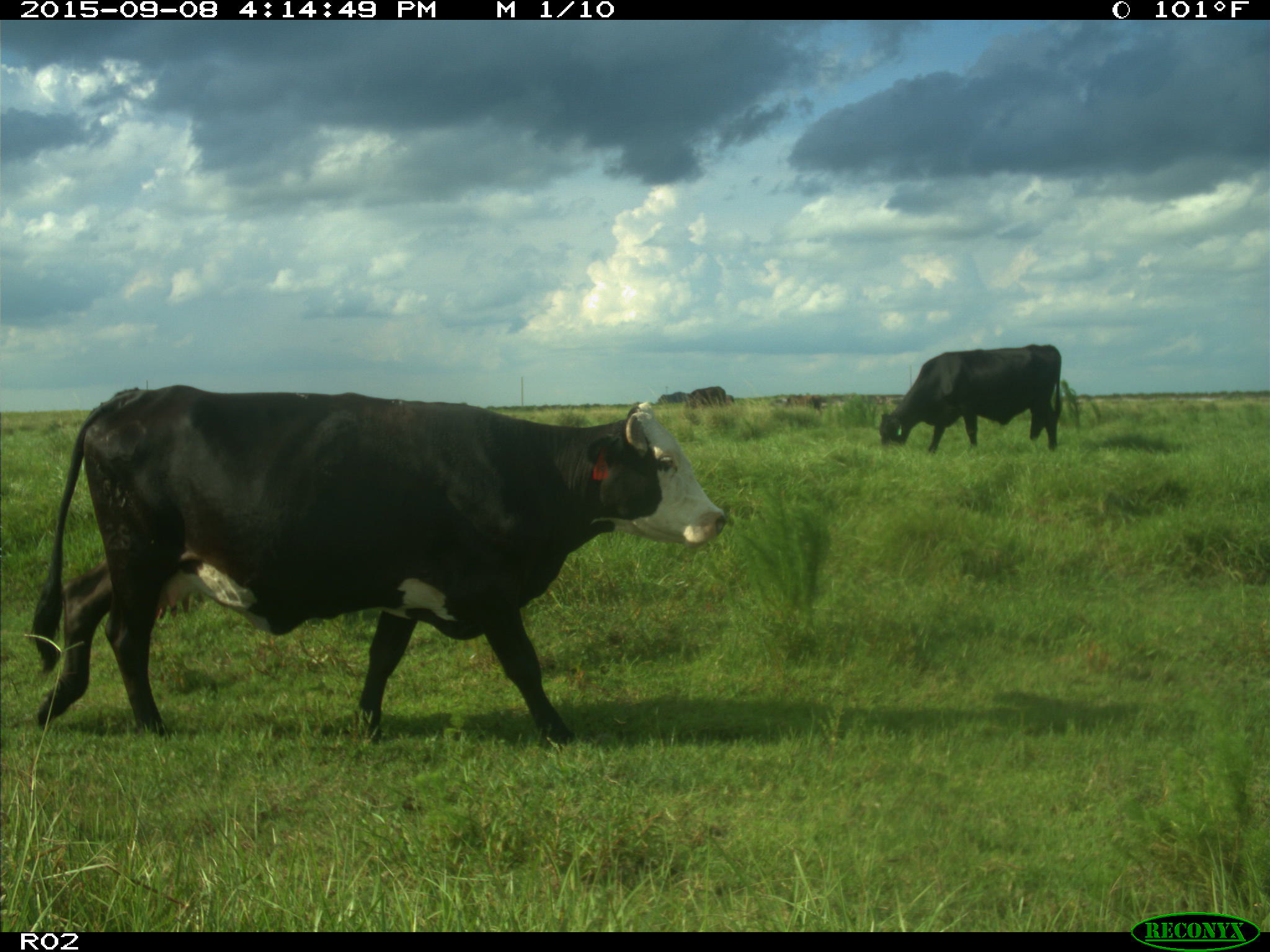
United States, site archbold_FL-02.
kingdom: Animalia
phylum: Chordata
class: Mammalia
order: Artiodactyla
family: Bovidae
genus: Bos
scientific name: Bos taurus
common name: domestic cow